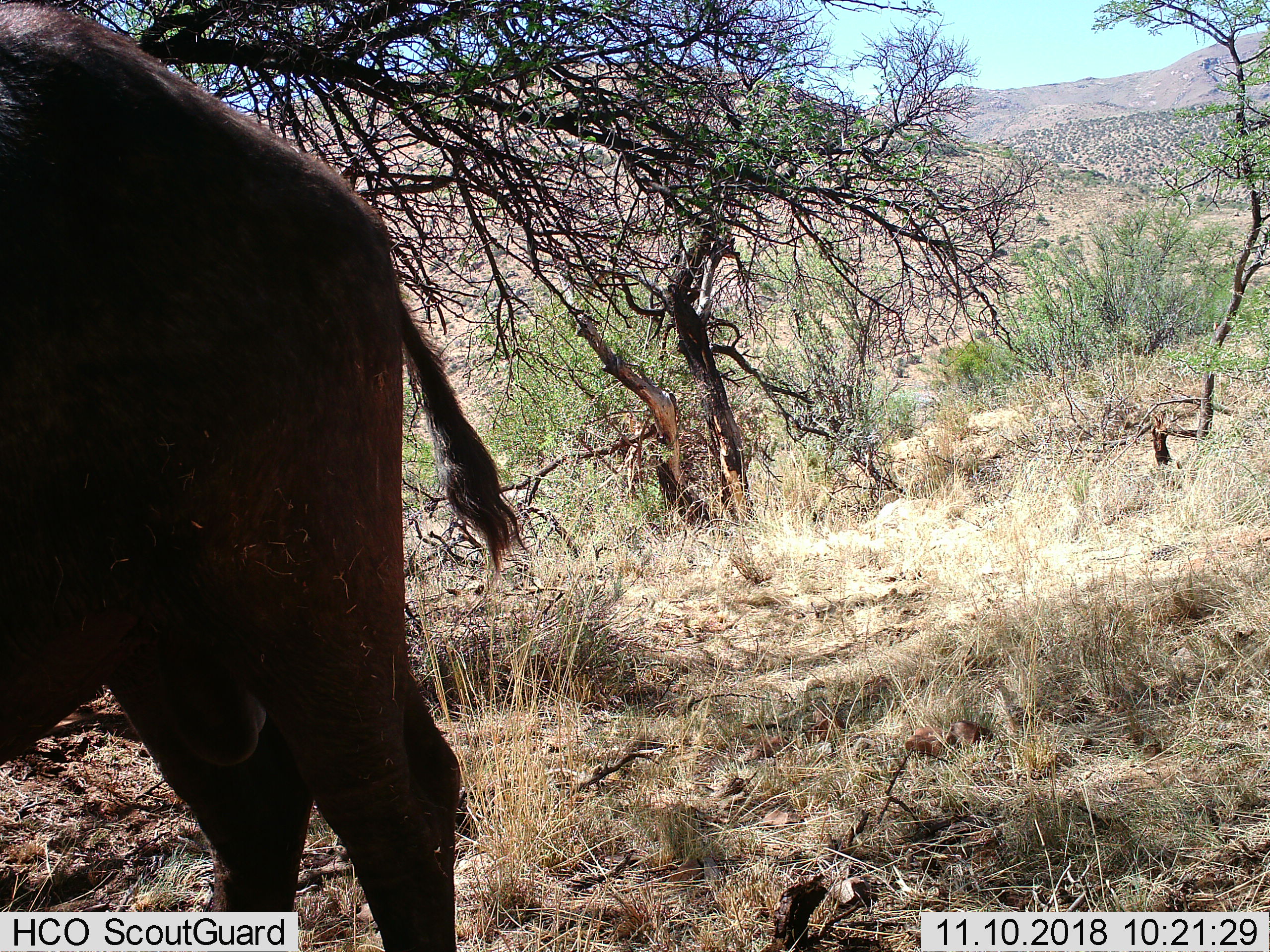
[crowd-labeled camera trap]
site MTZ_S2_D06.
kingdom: Animalia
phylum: Chordata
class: Mammalia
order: Artiodactyla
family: Bovidae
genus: Syncerus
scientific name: Syncerus caffer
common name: african buffalo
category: buffalo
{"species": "buffalo (african buffalo) (Syncerus caffer)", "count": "1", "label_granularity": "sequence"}